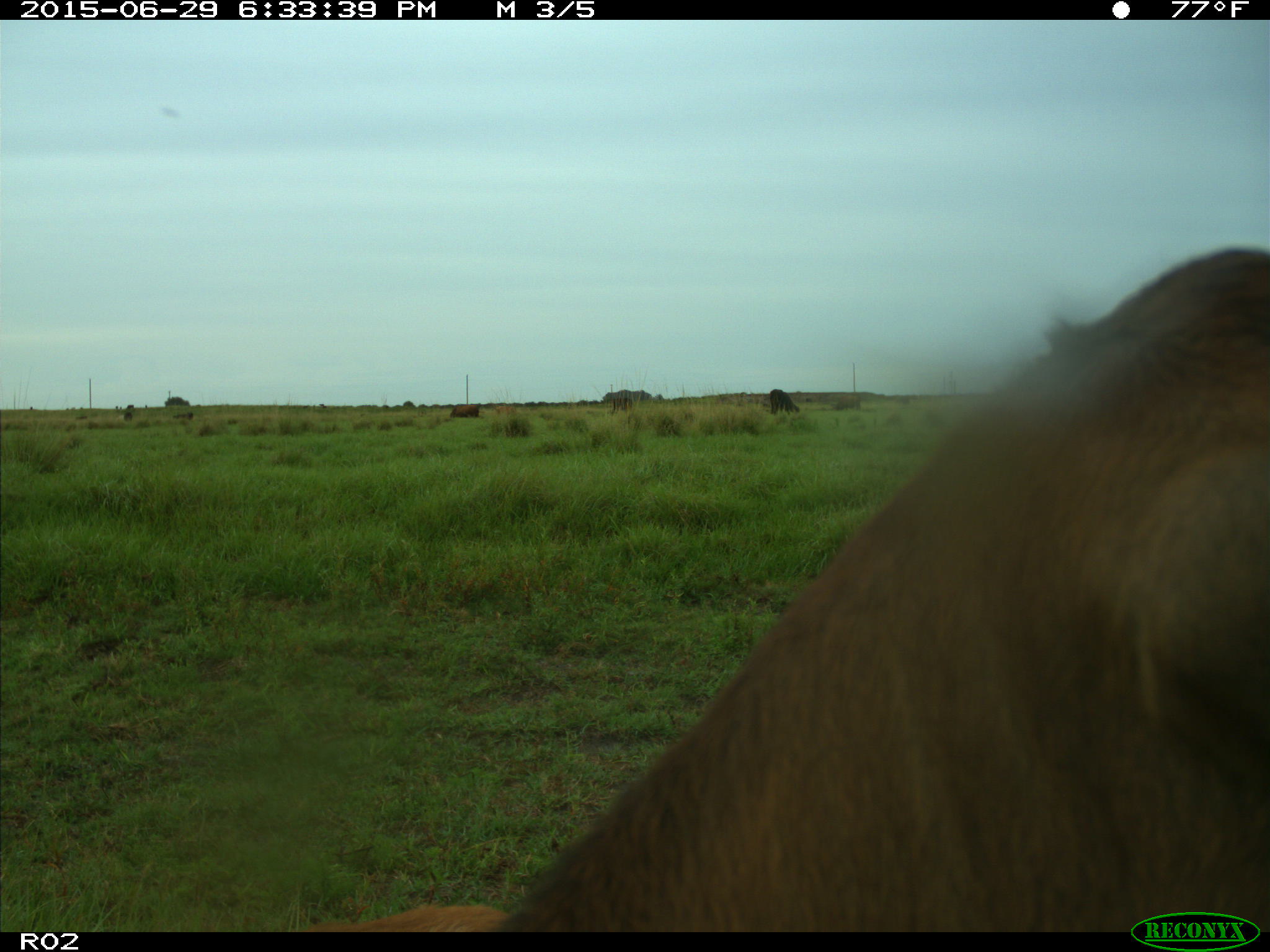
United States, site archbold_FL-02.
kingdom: Animalia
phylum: Chordata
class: Mammalia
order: Artiodactyla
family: Bovidae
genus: Bos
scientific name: Bos taurus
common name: domestic cow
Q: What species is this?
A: Bos taurus (domestic cow).